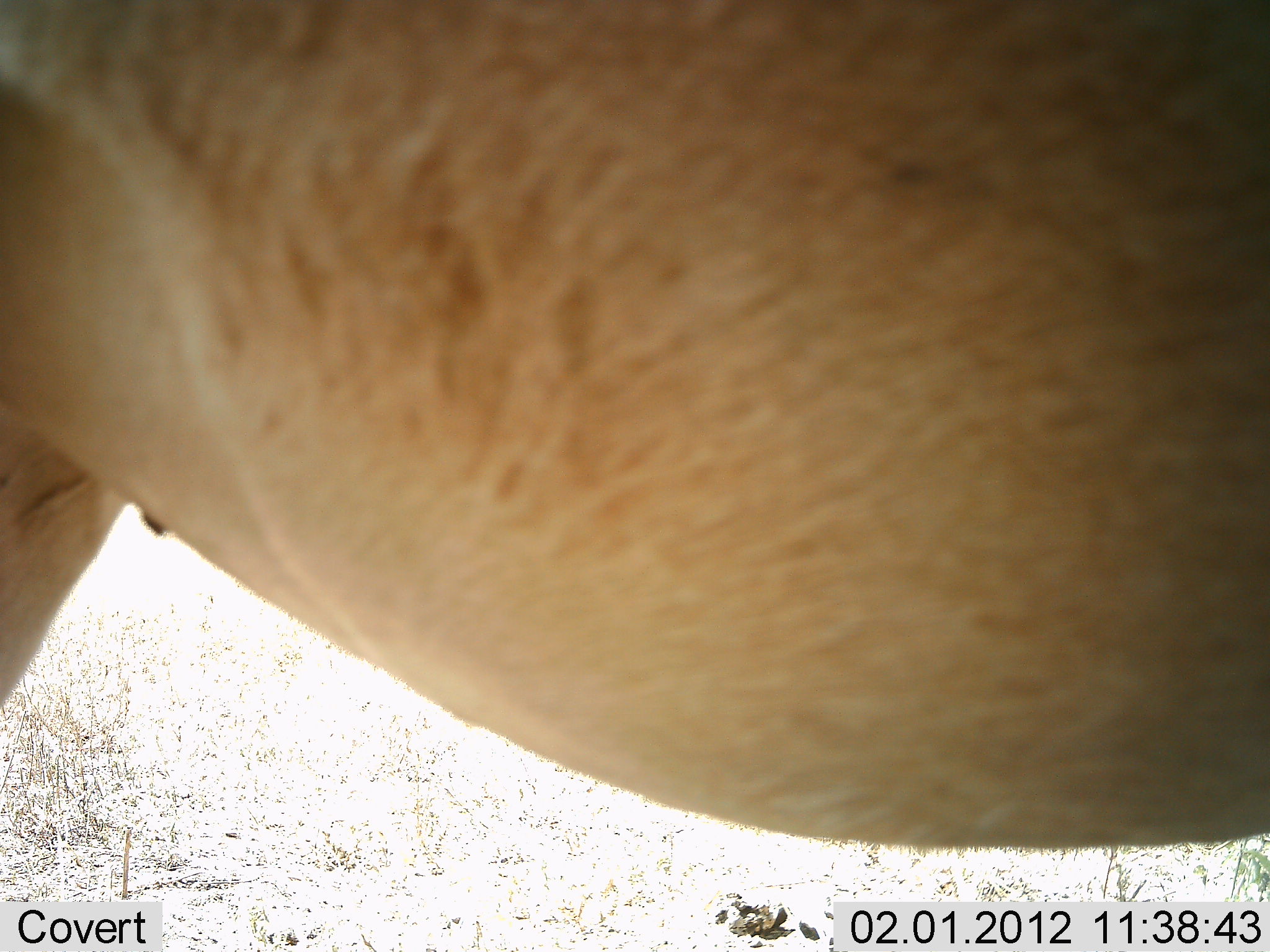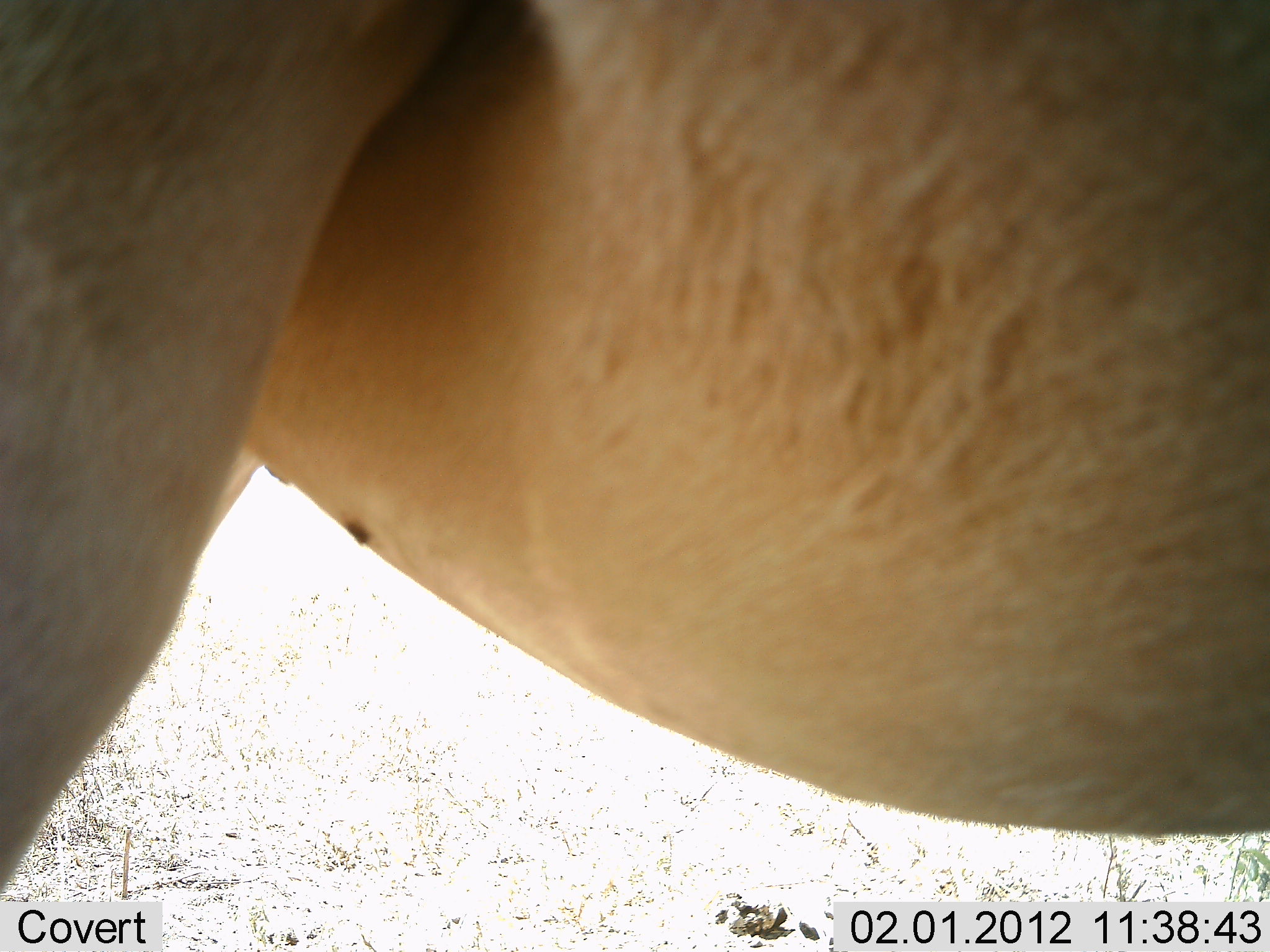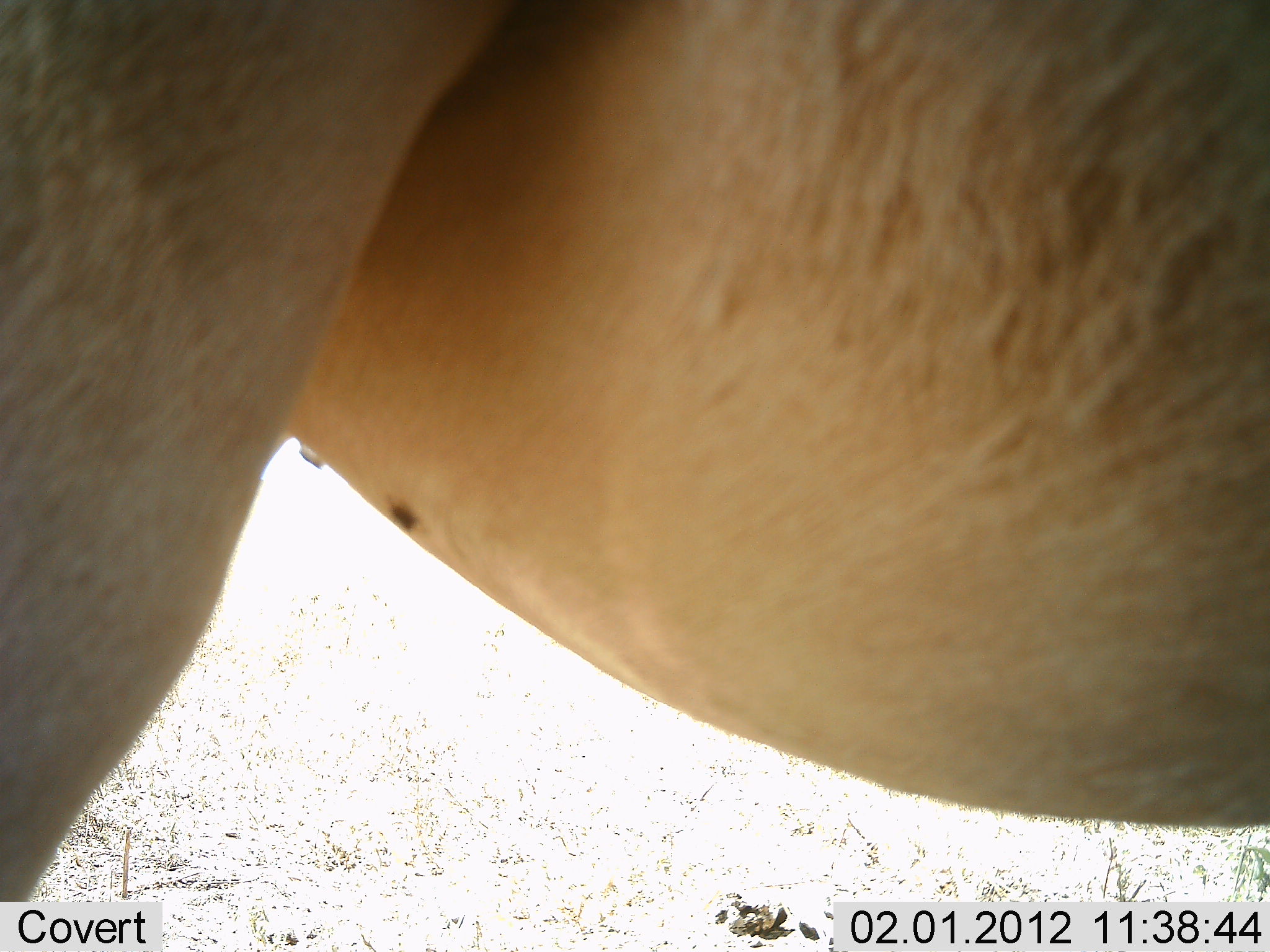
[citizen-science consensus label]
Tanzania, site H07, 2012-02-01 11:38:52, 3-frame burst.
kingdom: Animalia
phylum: Chordata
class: Mammalia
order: Artiodactyla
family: Bovidae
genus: Alcelaphus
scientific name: Alcelaphus buselaphus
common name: hartebeest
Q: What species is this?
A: Hartebeest (Alcelaphus buselaphus).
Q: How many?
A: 1.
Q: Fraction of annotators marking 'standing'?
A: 80%.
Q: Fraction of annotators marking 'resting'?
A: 0%.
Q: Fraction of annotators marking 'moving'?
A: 20%.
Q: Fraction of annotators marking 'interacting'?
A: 0%.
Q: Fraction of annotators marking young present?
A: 0%.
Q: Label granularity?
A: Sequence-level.